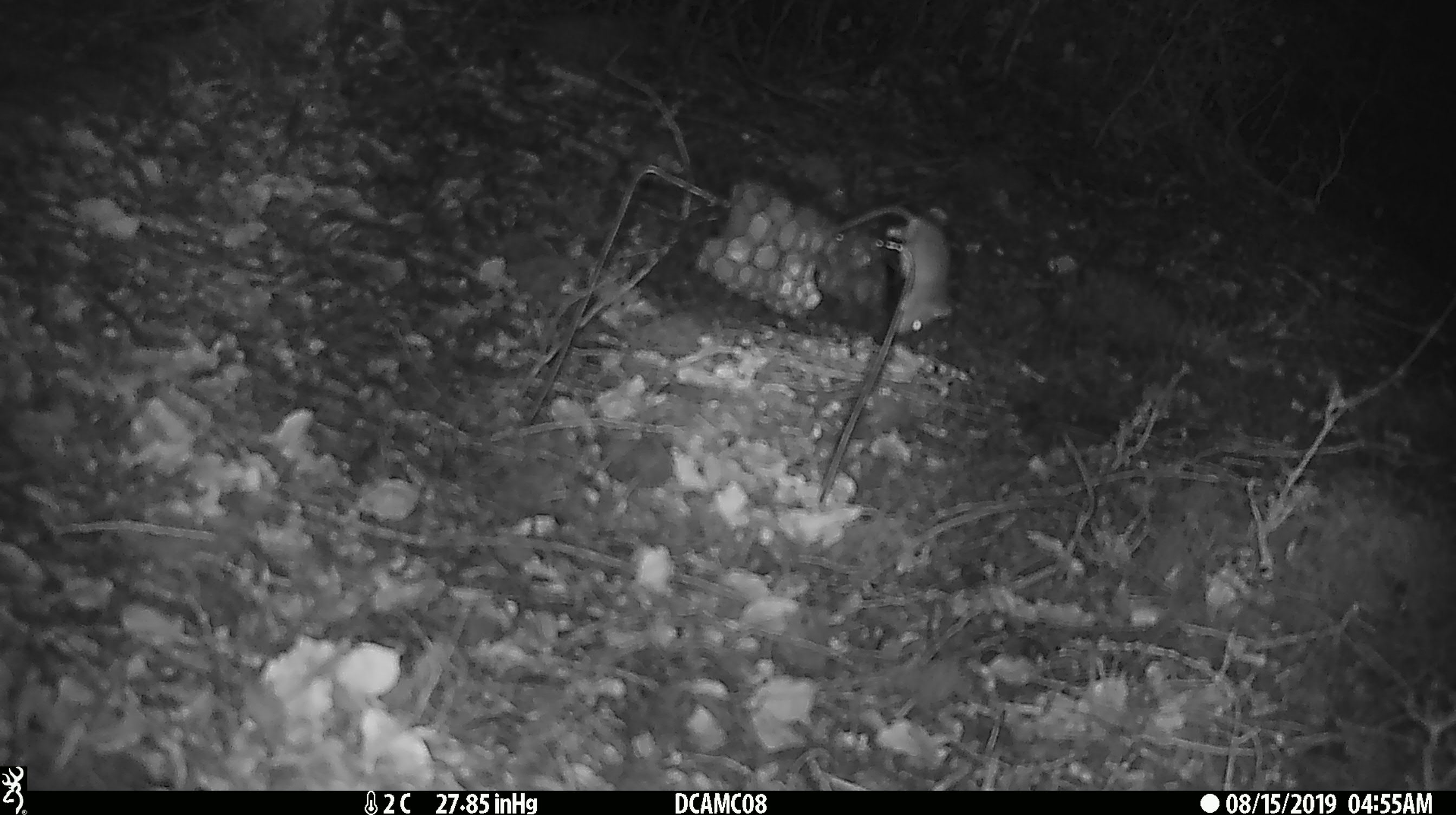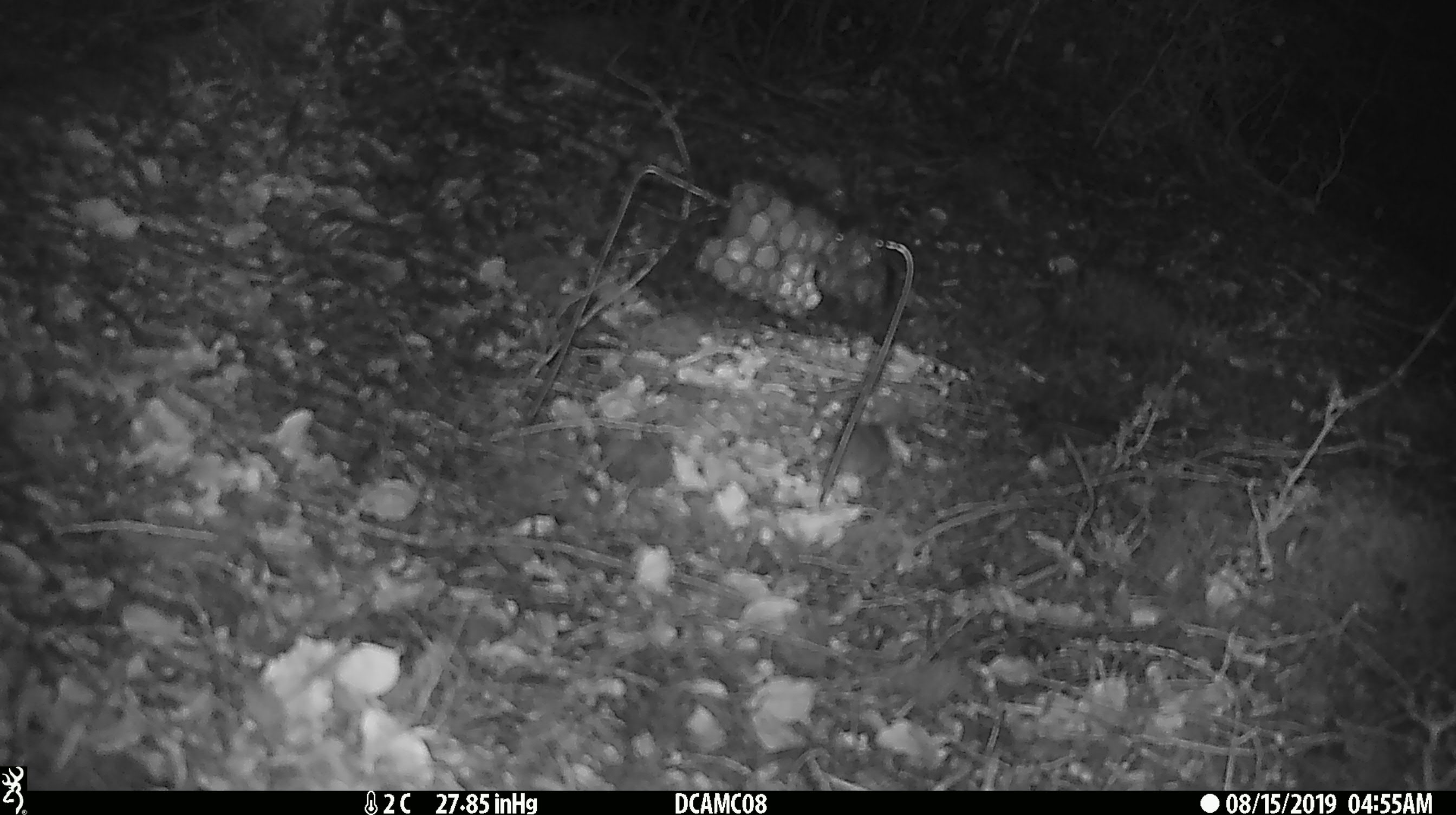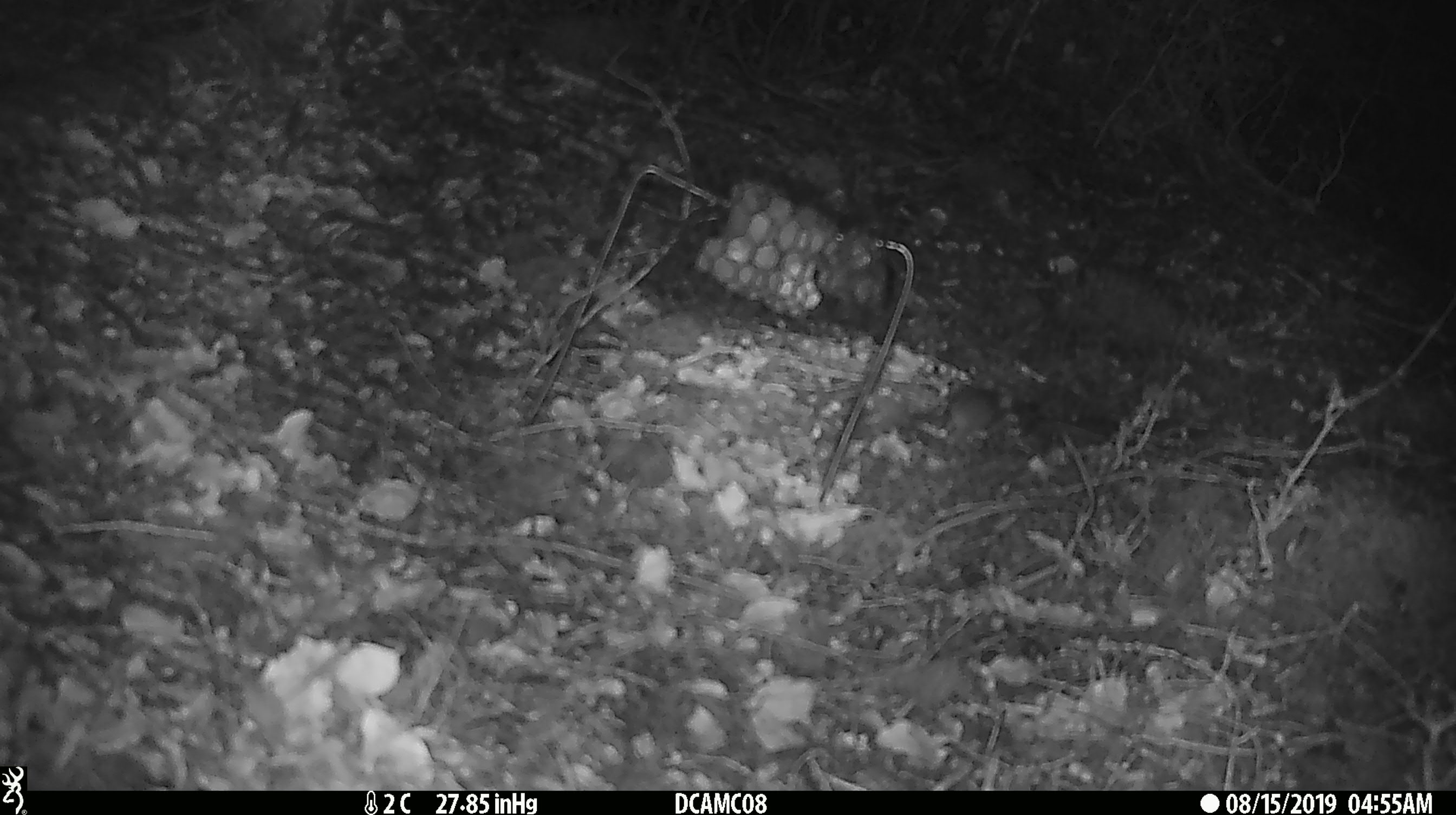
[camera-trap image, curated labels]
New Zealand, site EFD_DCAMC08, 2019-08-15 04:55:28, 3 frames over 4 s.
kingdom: Animalia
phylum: Chordata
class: Mammalia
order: Rodentia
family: Muridae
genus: Mus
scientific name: Mus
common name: mouse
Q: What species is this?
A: Mouse (Mus).